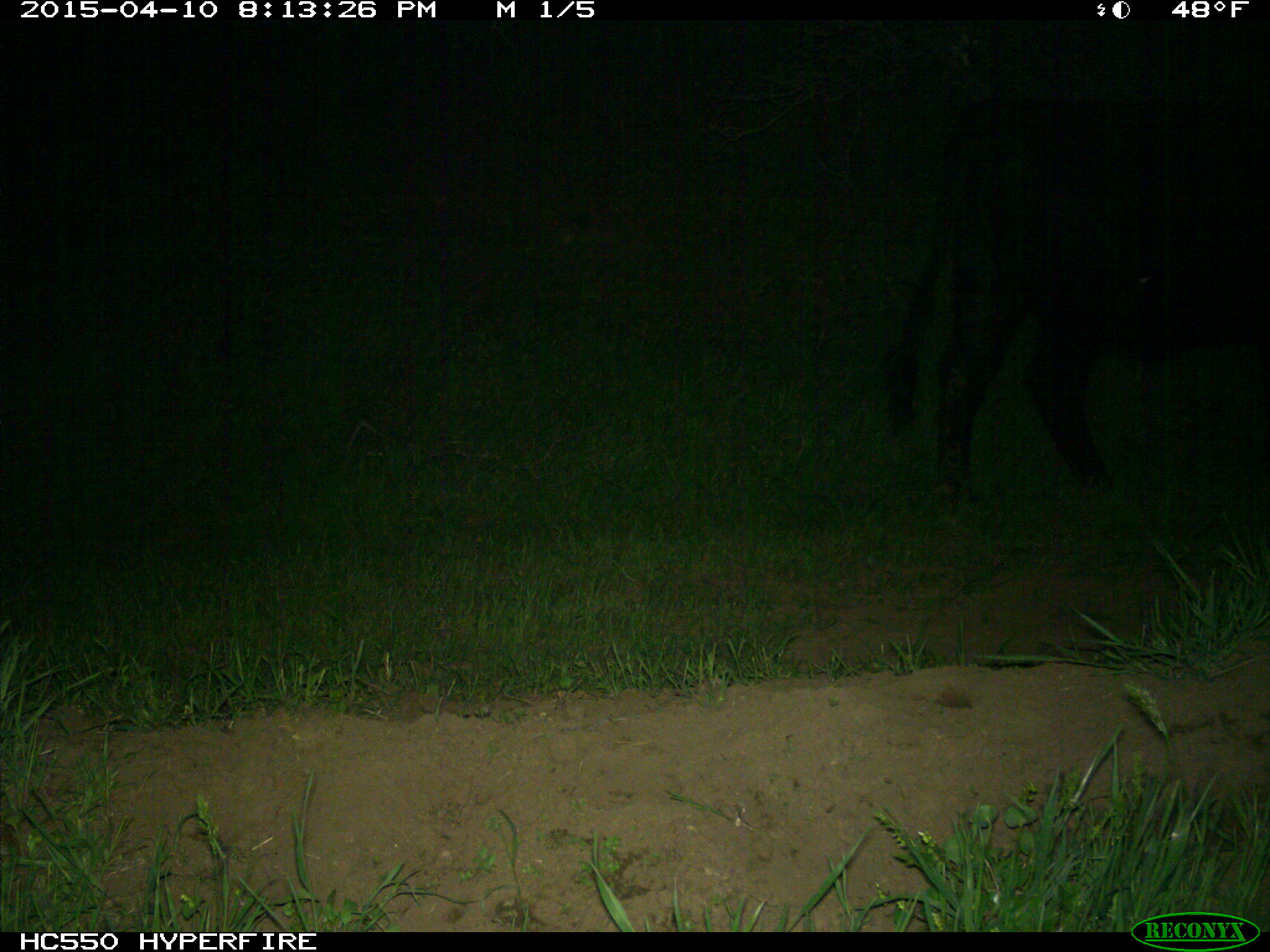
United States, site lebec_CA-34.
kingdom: Animalia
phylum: Chordata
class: Mammalia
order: Artiodactyla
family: Bovidae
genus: Bos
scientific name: Bos taurus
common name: domestic cow